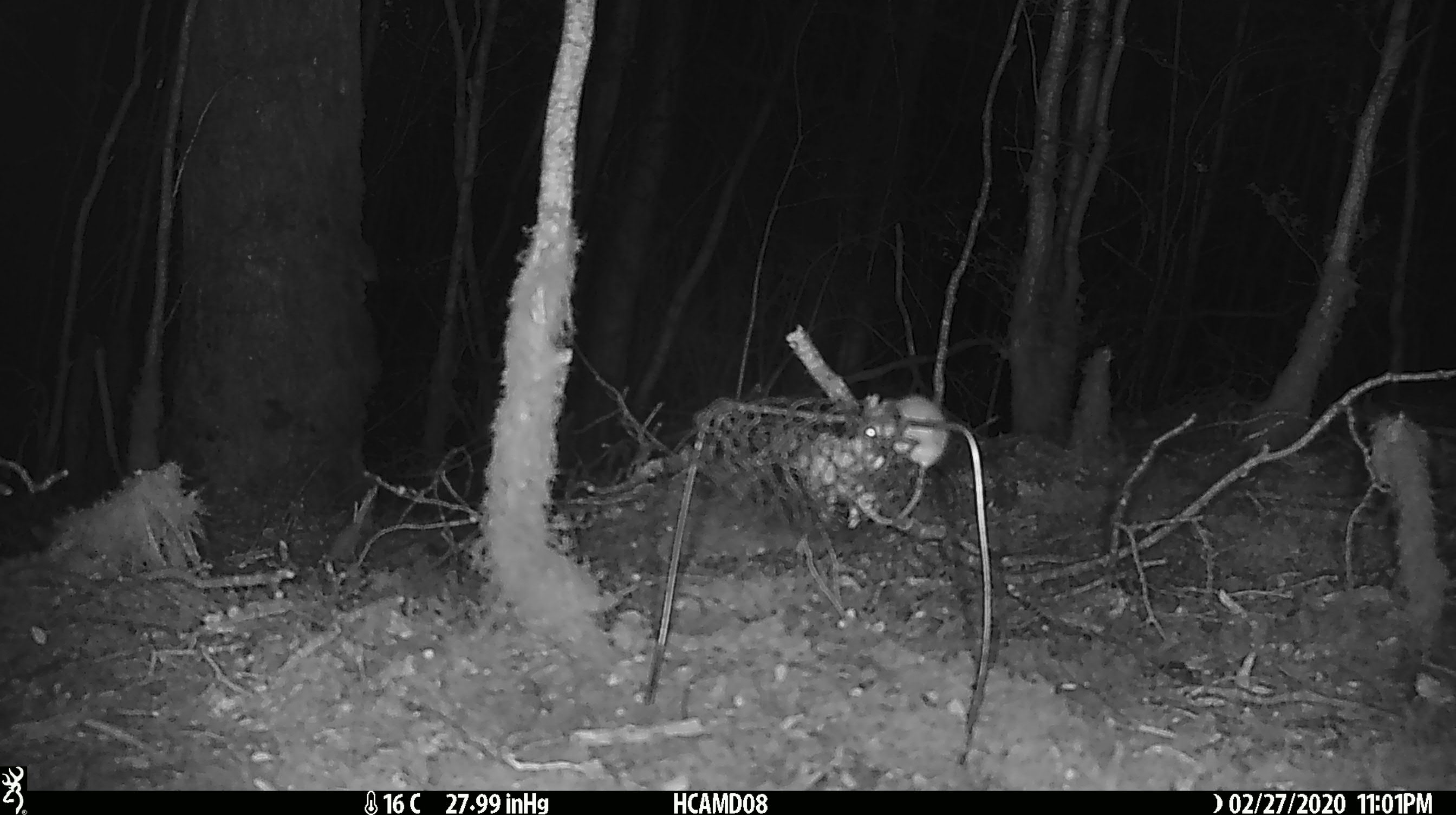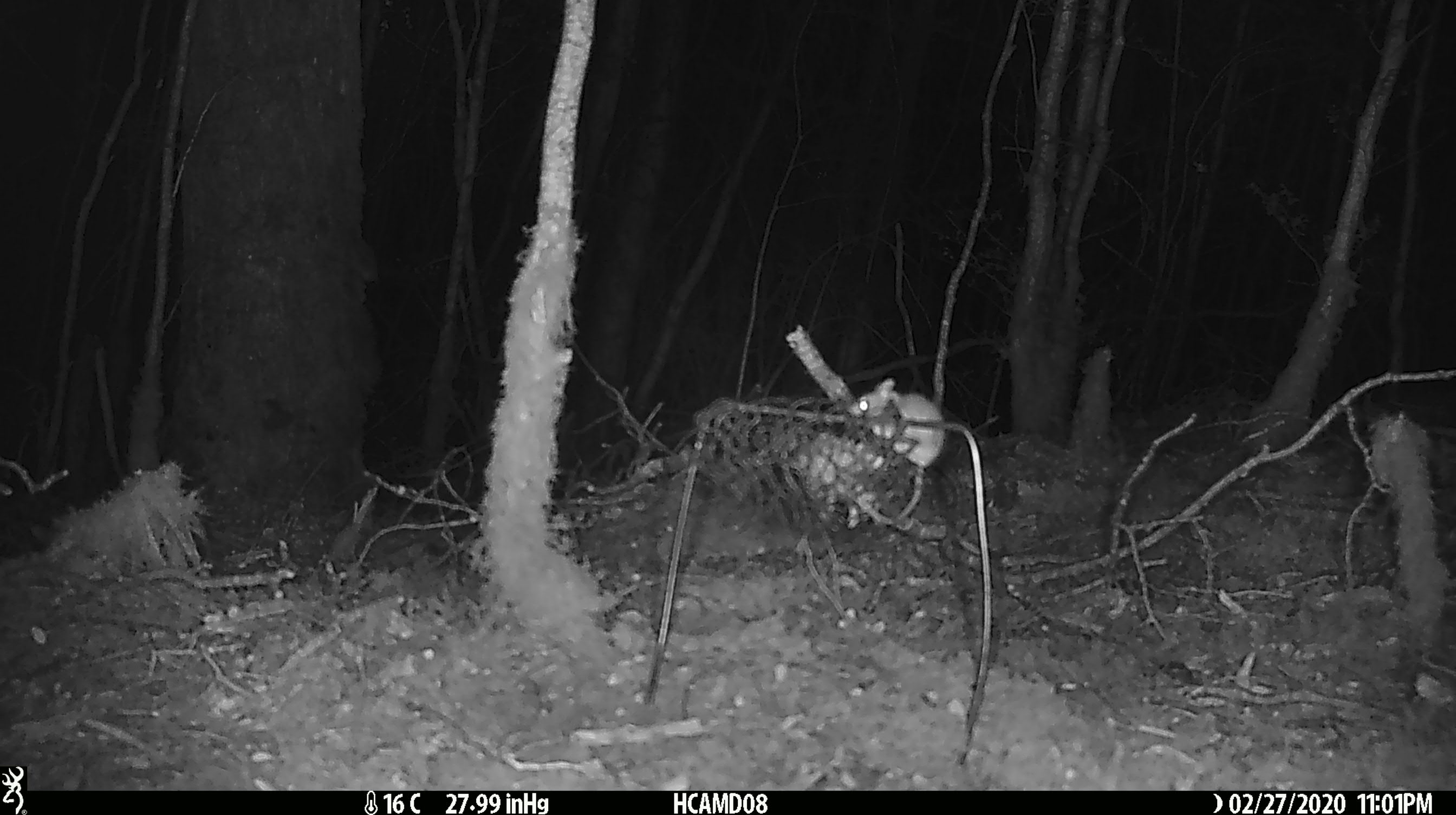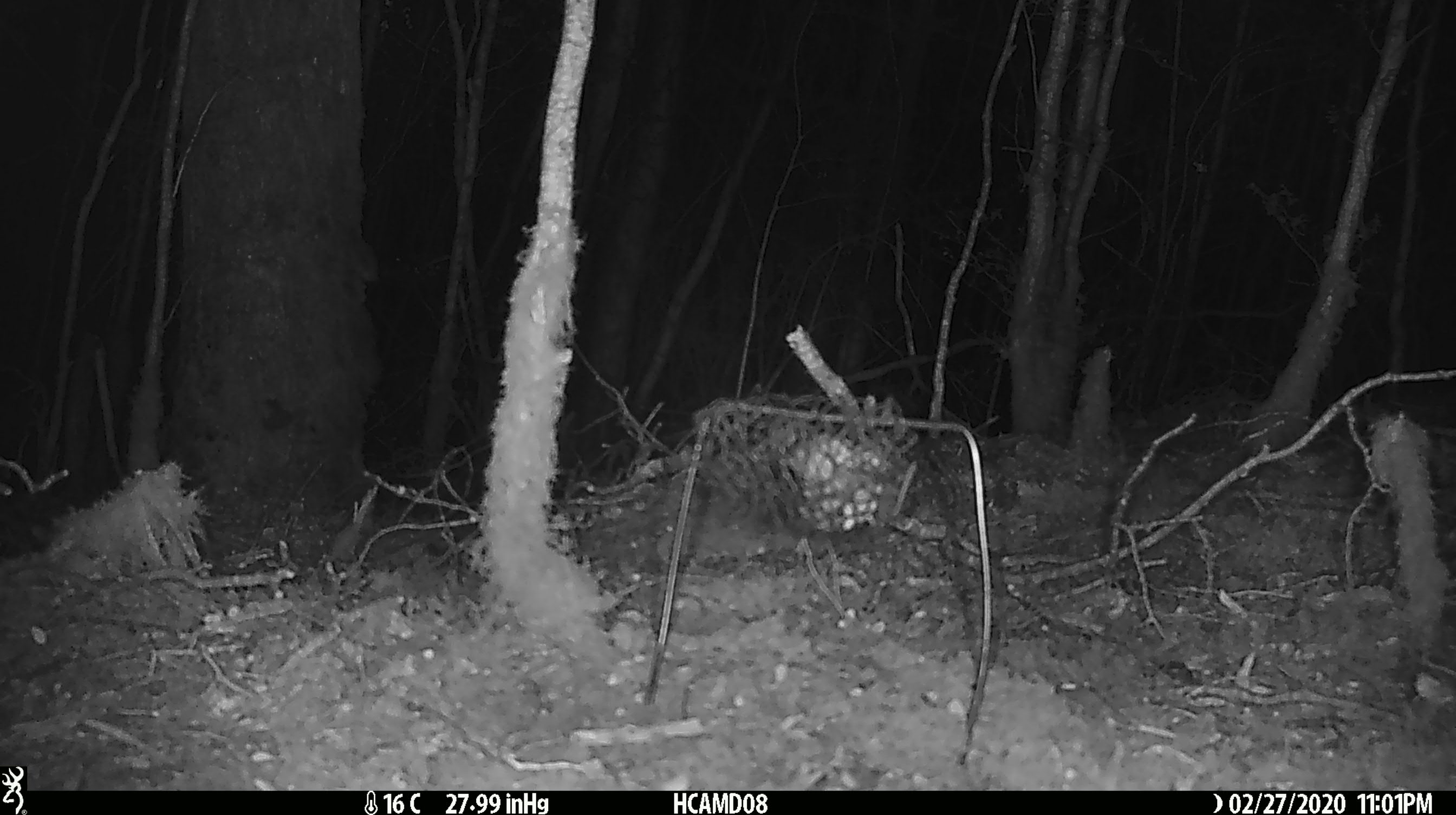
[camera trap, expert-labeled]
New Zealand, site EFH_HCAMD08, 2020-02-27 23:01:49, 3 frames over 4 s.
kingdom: Animalia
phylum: Chordata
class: Mammalia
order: Rodentia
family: Muridae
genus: Mus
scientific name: Mus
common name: mouse